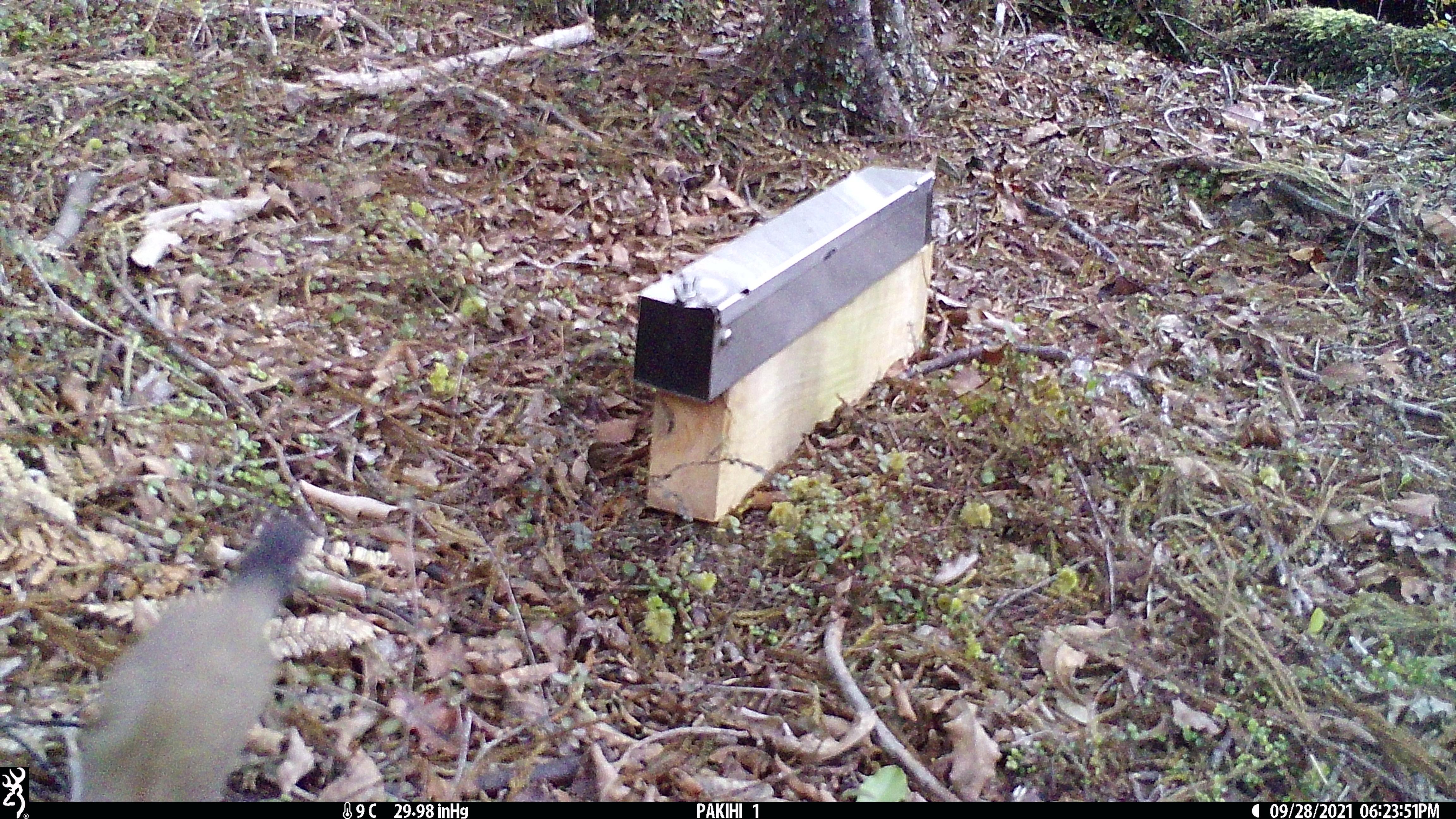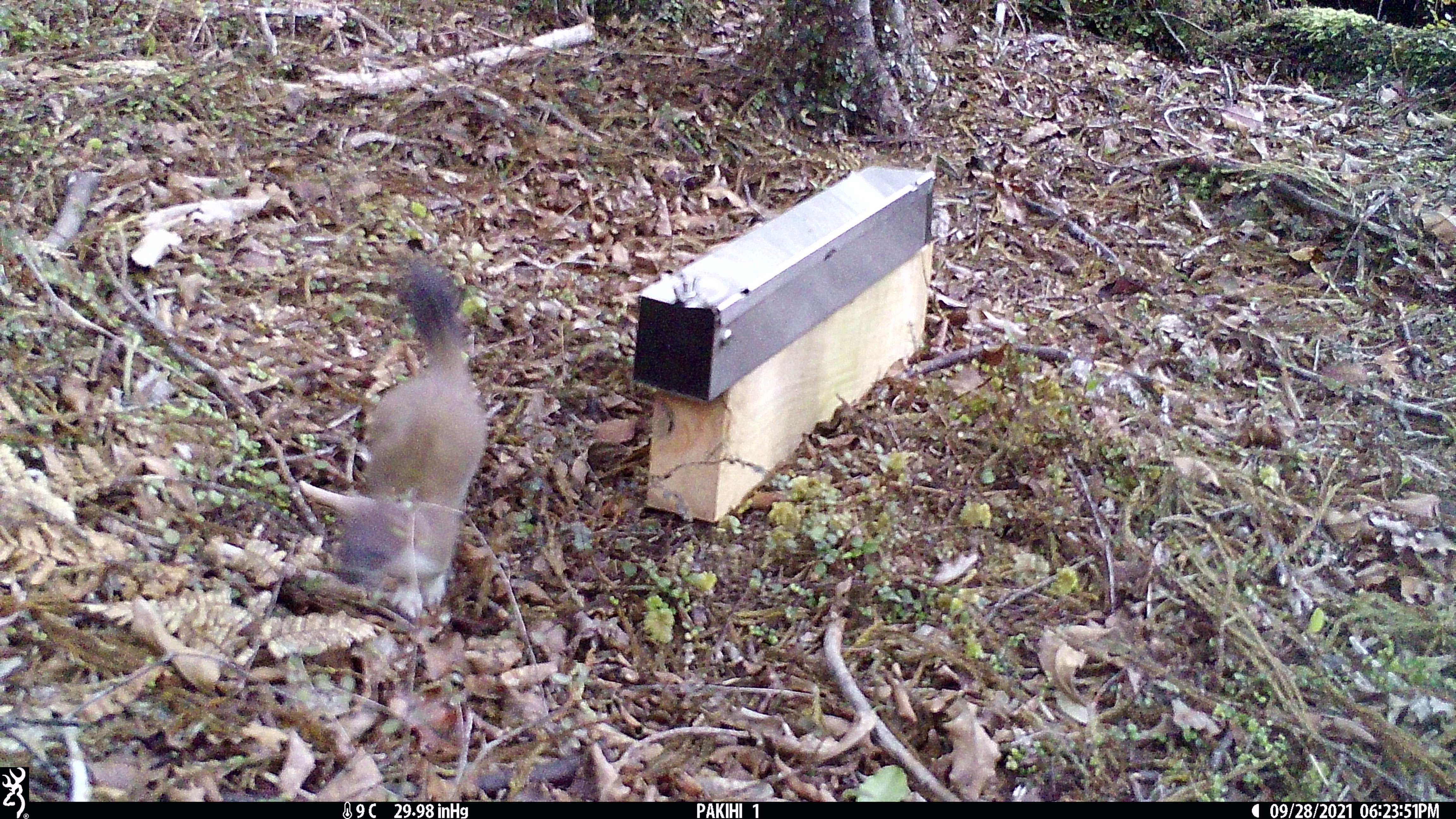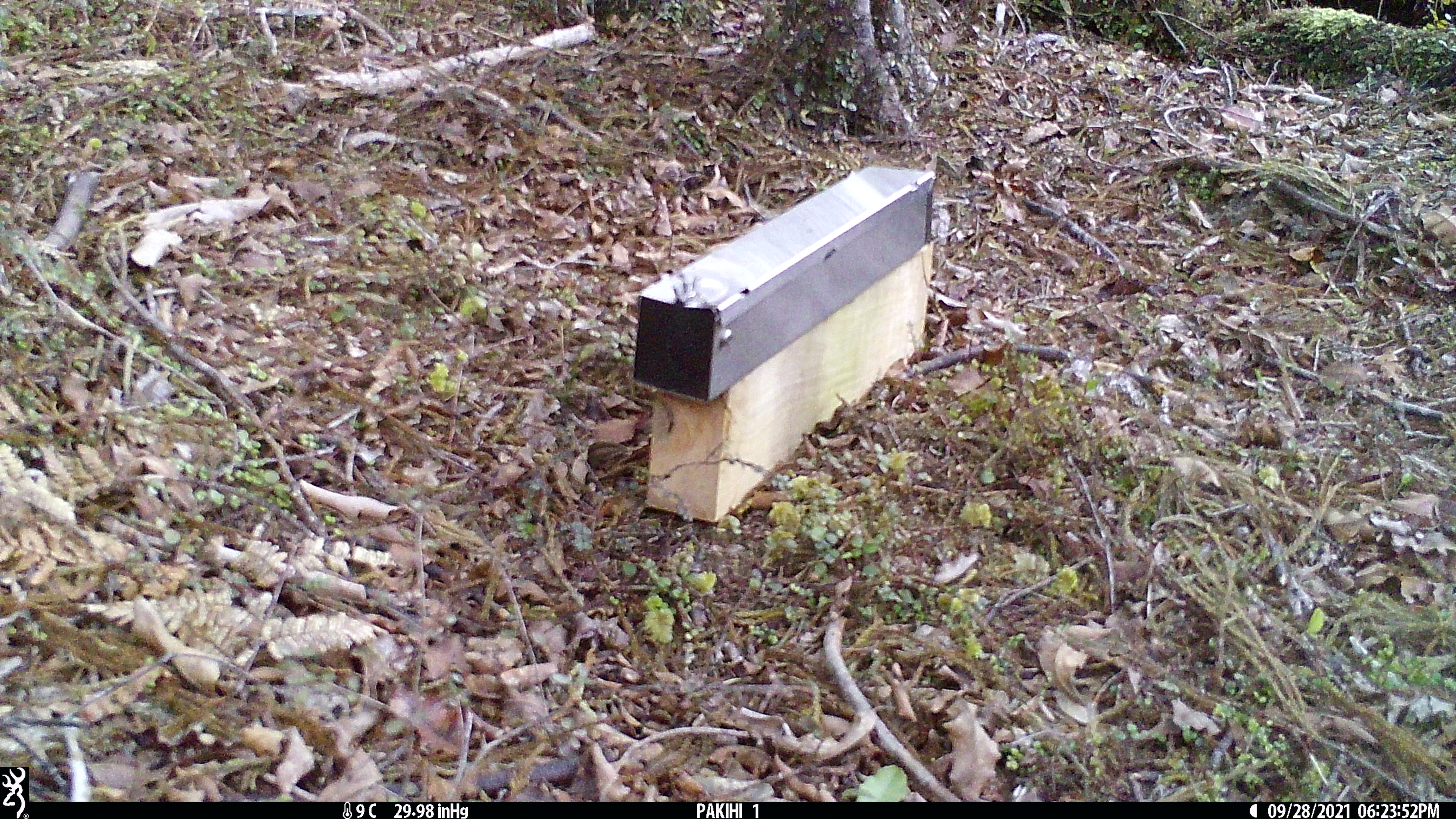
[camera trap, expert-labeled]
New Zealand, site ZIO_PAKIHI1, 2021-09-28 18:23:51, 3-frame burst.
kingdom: Animalia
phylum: Chordata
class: Mammalia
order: Carnivora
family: Mustelidae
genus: Mustela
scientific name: Mustela erminea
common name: stoat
Stoat (Mustela erminea).